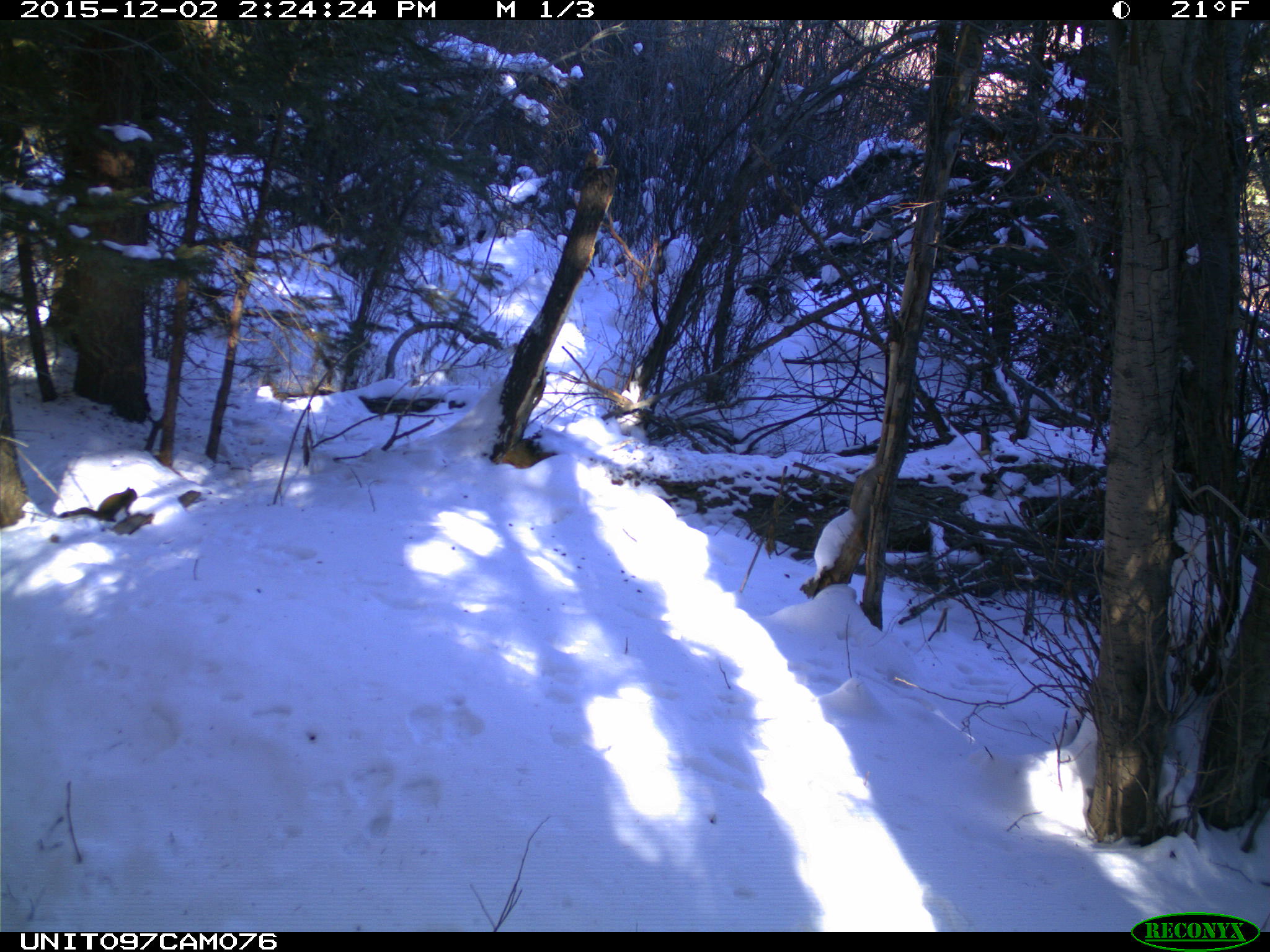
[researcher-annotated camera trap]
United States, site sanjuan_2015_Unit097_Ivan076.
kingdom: Animalia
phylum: Chordata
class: Mammalia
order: Rodentia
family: Sciuridae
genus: Tamiasciurus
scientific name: Tamiasciurus hudsonicus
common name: american red squirrel